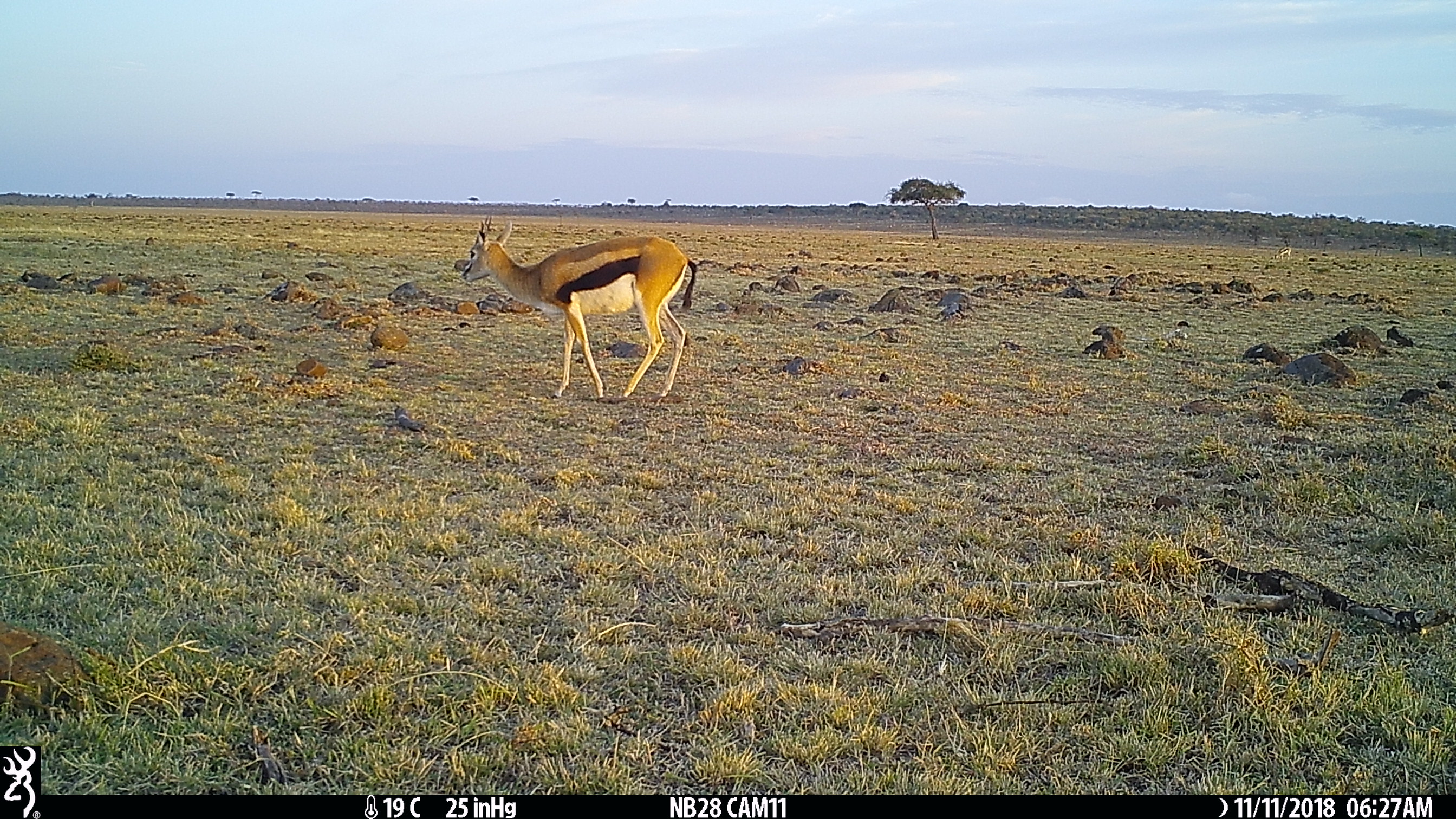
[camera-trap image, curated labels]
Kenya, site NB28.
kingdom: Animalia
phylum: Chordata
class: Mammalia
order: Artiodactyla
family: Bovidae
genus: Eudorcas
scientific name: Eudorcas thomsonii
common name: thomon's gazelle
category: gazelle thomsons